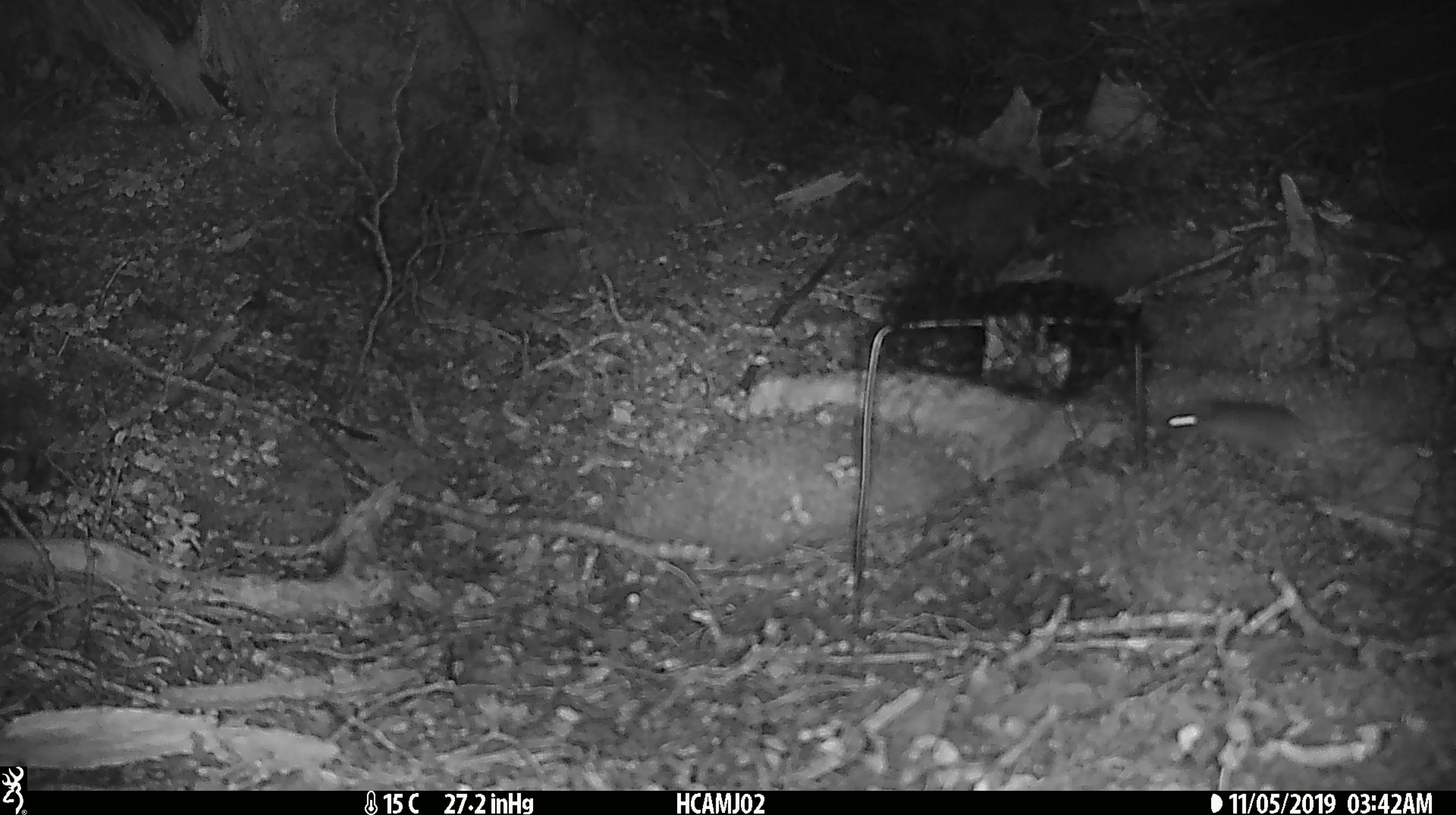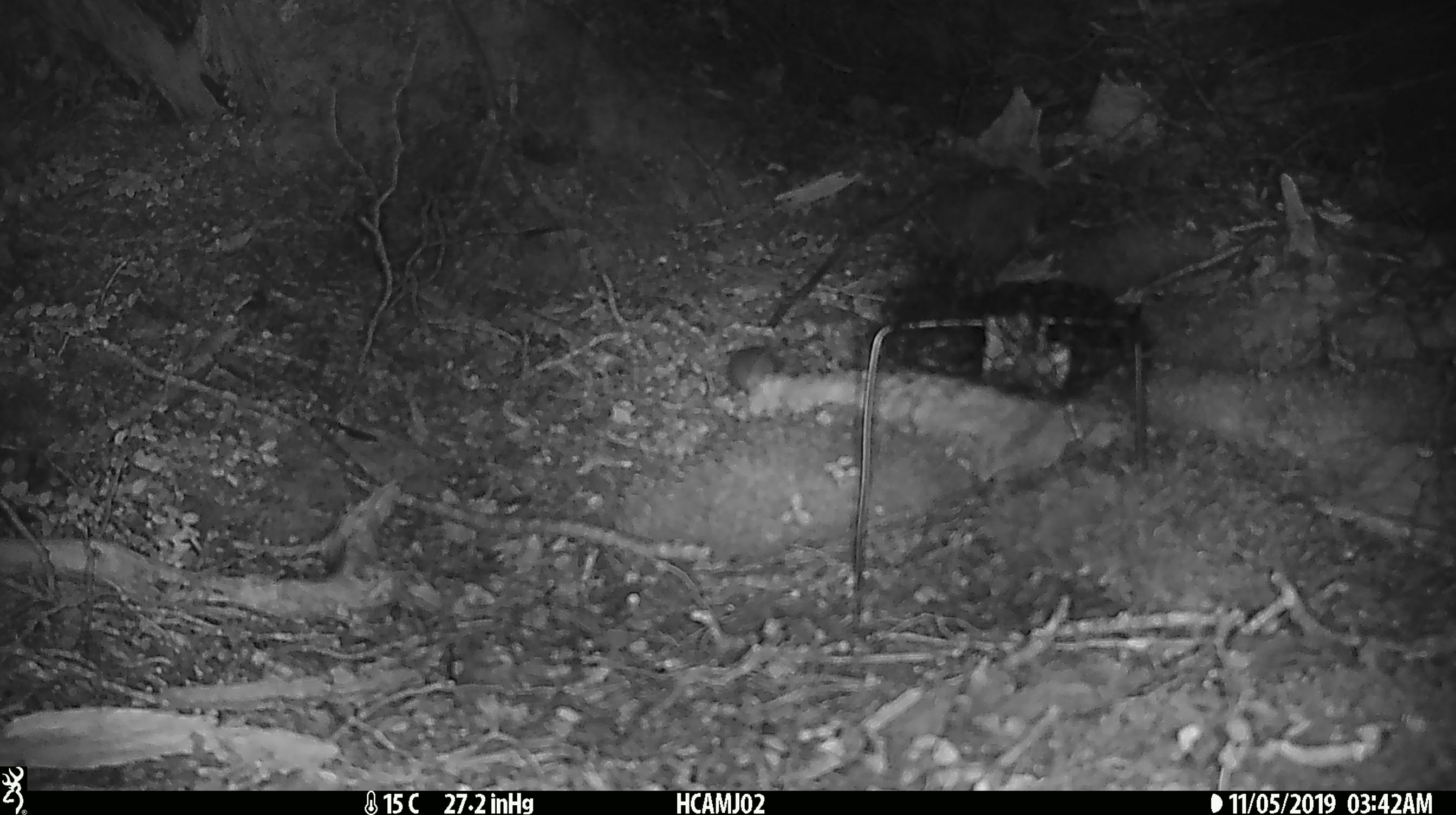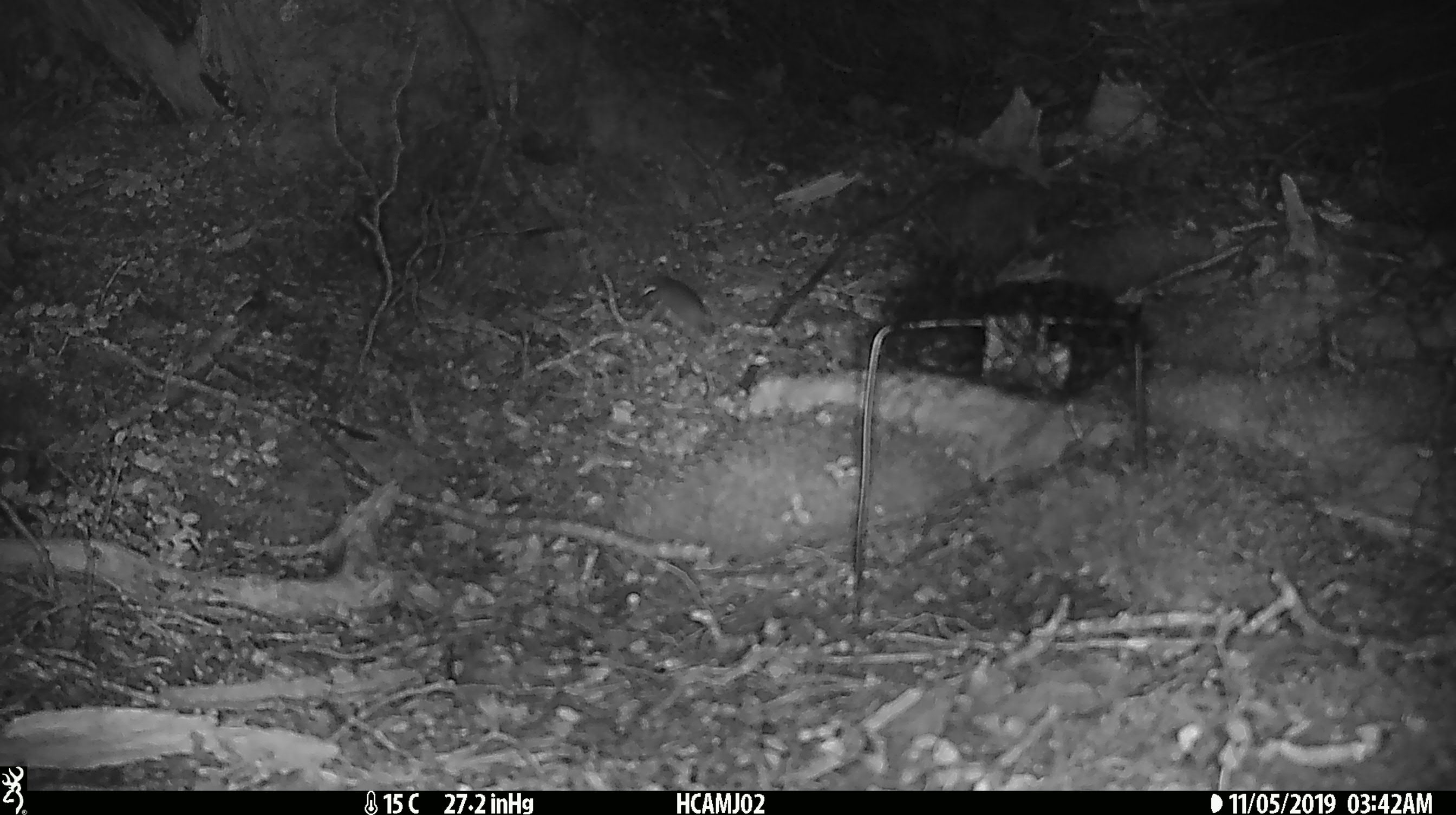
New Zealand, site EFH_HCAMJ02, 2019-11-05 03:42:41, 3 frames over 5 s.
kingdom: Animalia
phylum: Chordata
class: Mammalia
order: Rodentia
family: Muridae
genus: Mus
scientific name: Mus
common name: mouse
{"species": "mouse (Mus)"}